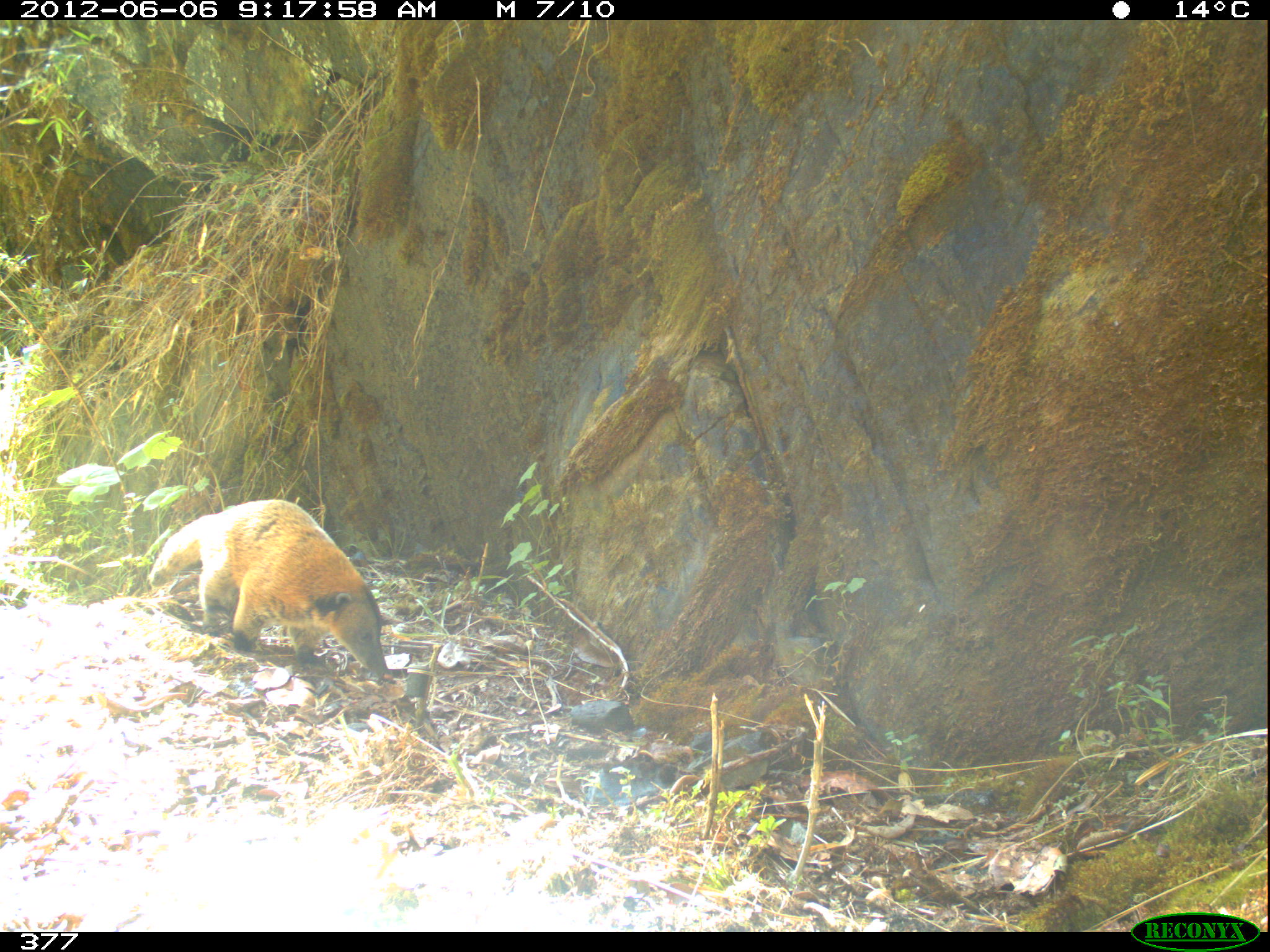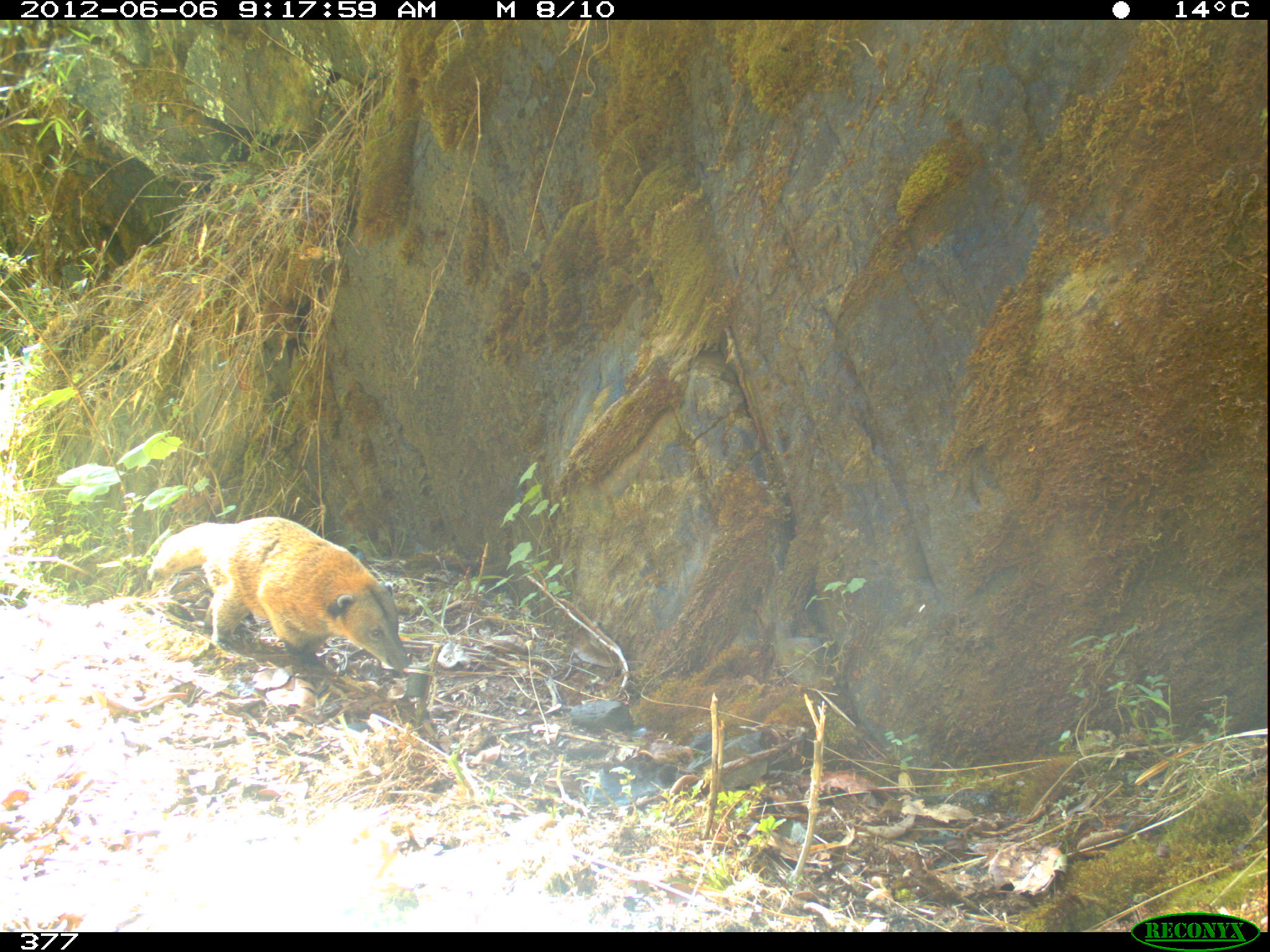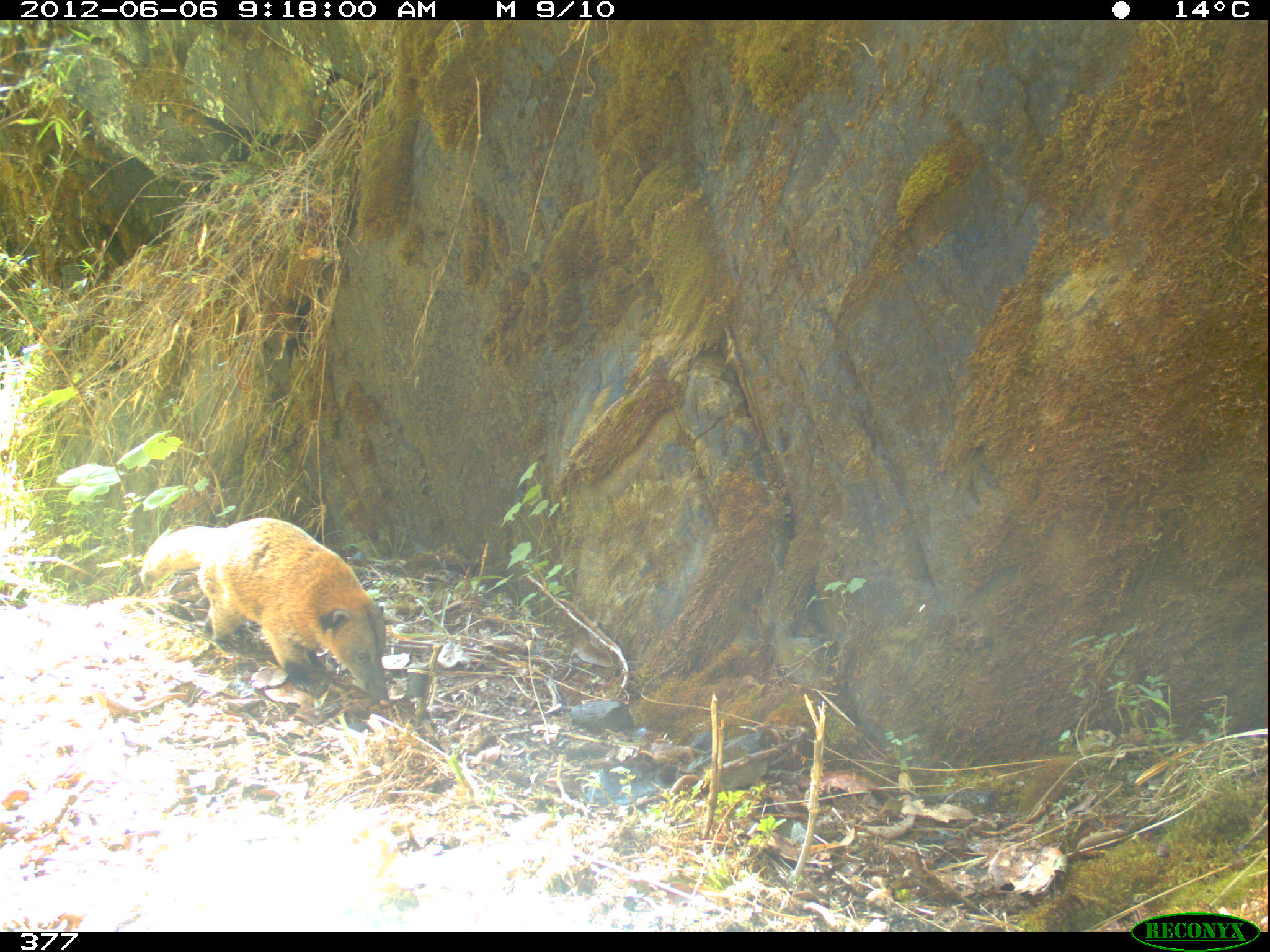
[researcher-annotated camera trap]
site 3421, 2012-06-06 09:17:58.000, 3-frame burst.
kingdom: Animalia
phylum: Chordata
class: Mammalia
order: Carnivora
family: Procyonidae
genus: Nasua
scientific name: Nasua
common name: coatis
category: unknown coati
Unknown coati (coatis) (Nasua).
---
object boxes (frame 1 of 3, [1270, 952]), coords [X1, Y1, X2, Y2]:
unknown coati: [149, 498, 387, 678]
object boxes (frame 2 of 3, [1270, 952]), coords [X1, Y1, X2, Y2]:
unknown coati: [147, 516, 408, 670]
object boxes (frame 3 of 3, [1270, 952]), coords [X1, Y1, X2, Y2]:
unknown coati: [139, 517, 390, 705]